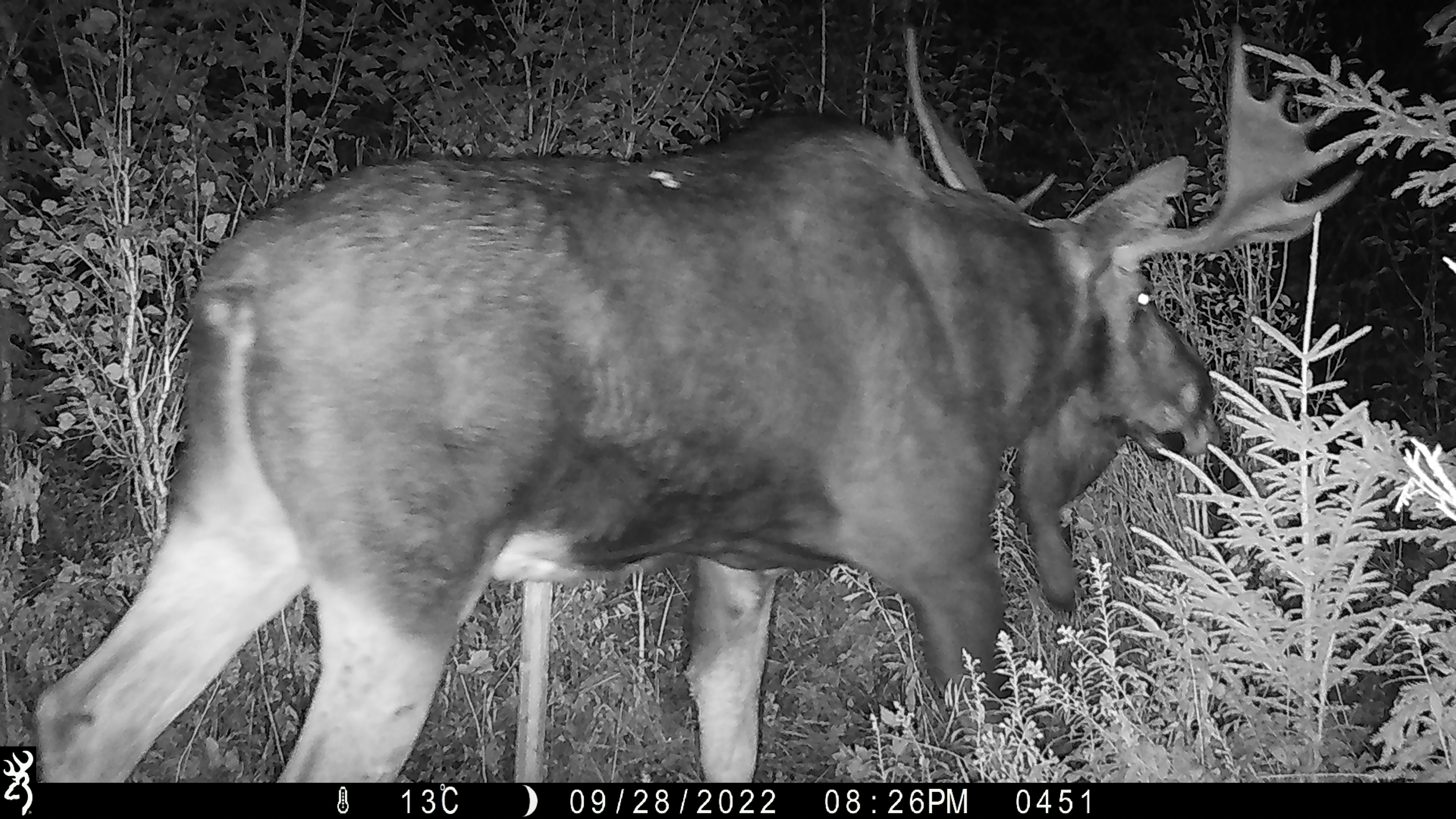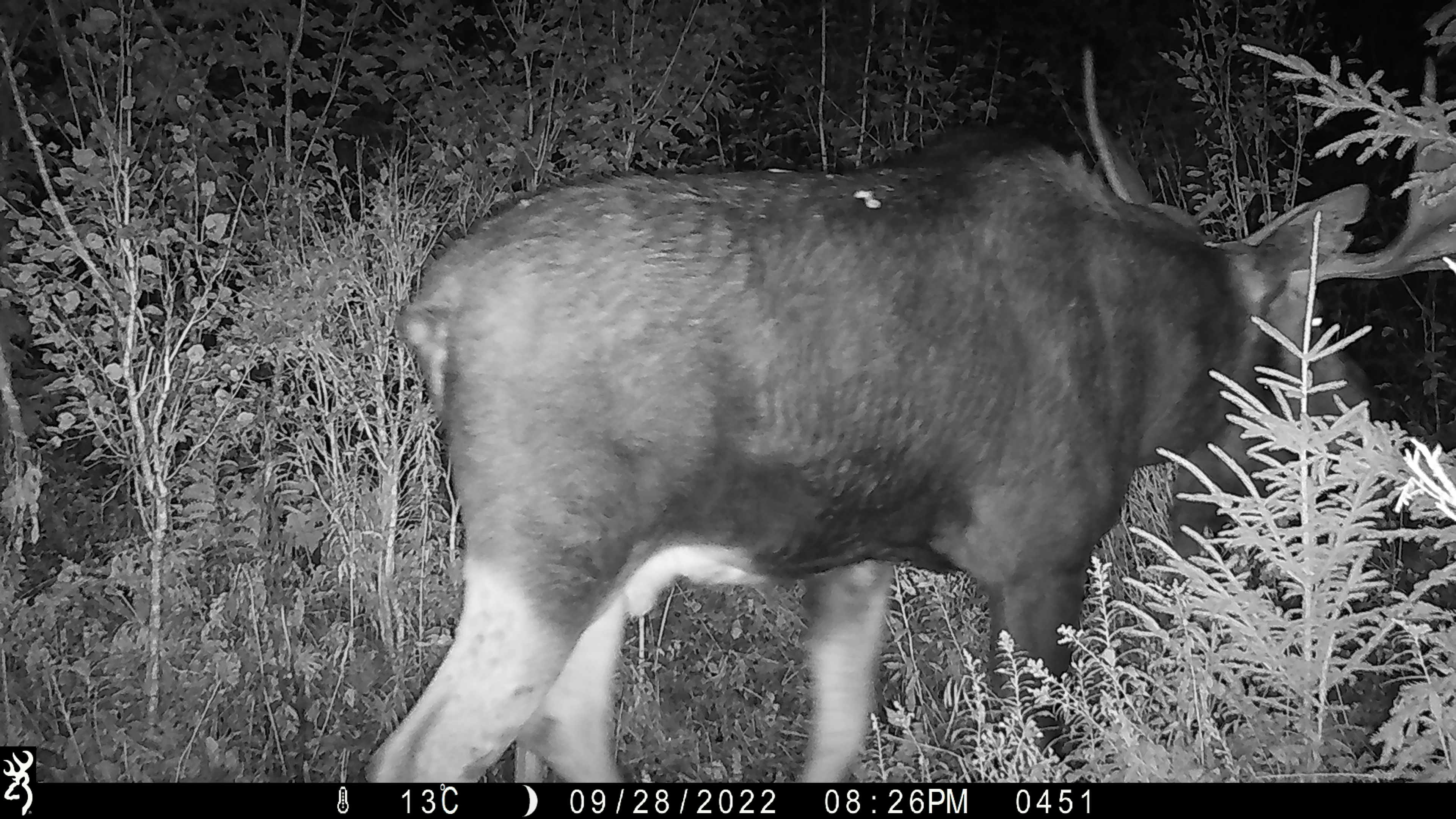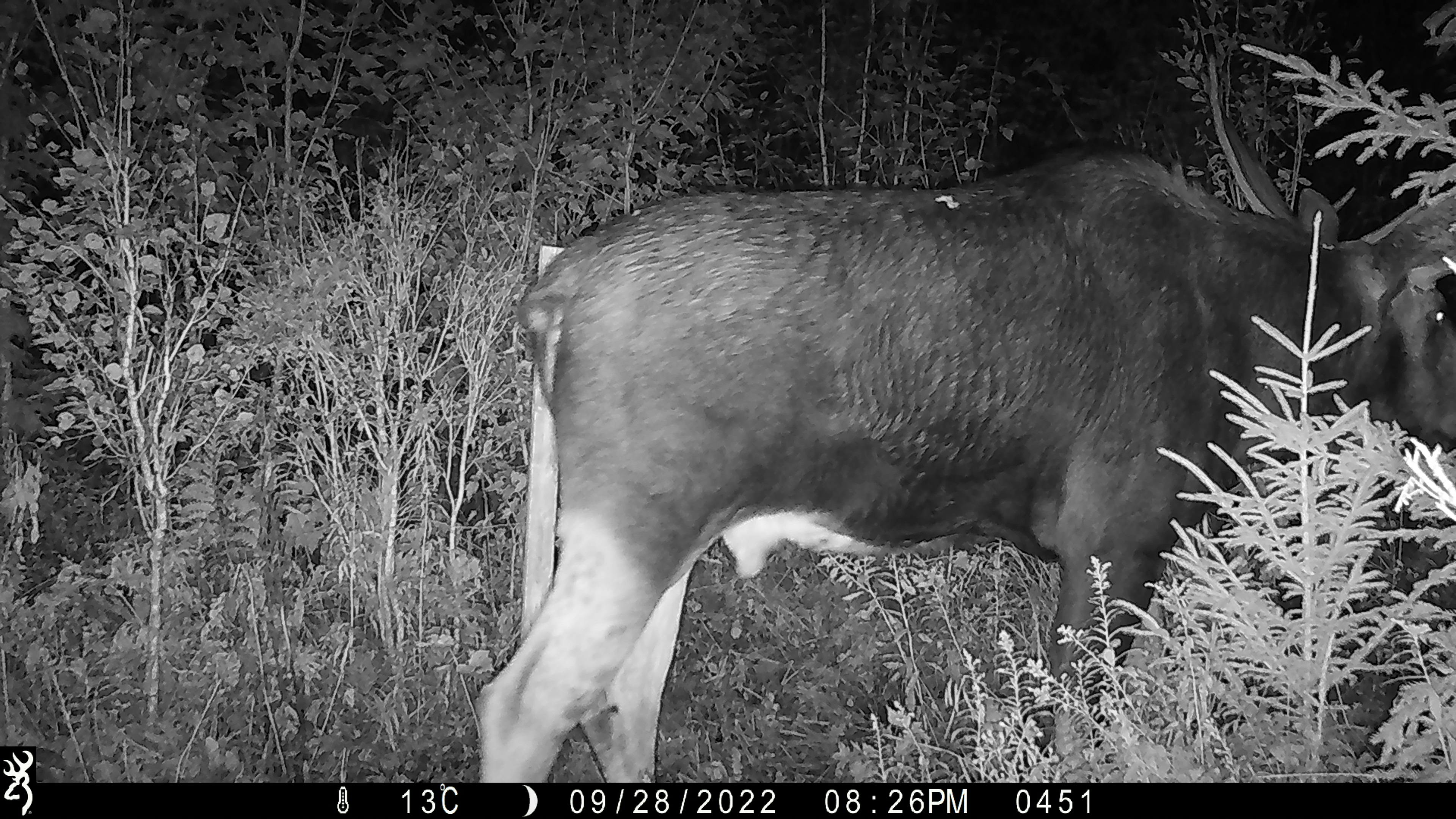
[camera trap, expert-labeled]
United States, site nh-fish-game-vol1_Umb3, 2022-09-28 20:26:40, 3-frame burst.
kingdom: Animalia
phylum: Chordata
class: Mammalia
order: Artiodactyla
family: Cervidae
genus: Alces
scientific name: Alces alces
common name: moose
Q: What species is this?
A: Moose (Alces alces).